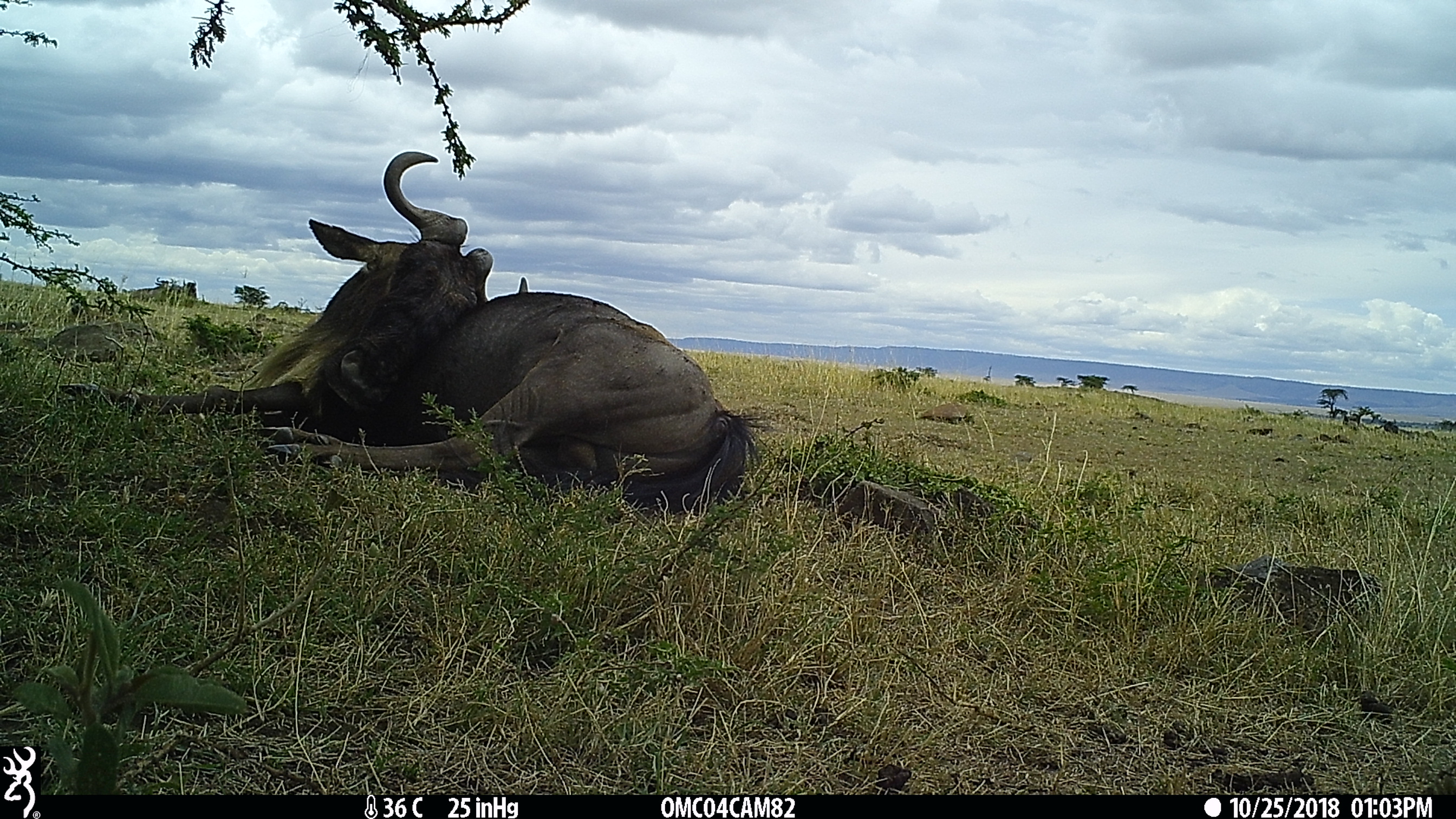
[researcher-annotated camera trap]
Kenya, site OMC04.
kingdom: Animalia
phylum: Chordata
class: Mammalia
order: Artiodactyla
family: Bovidae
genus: Connochaetes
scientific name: Connochaetes taurinus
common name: blue wildebeest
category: wildebeest